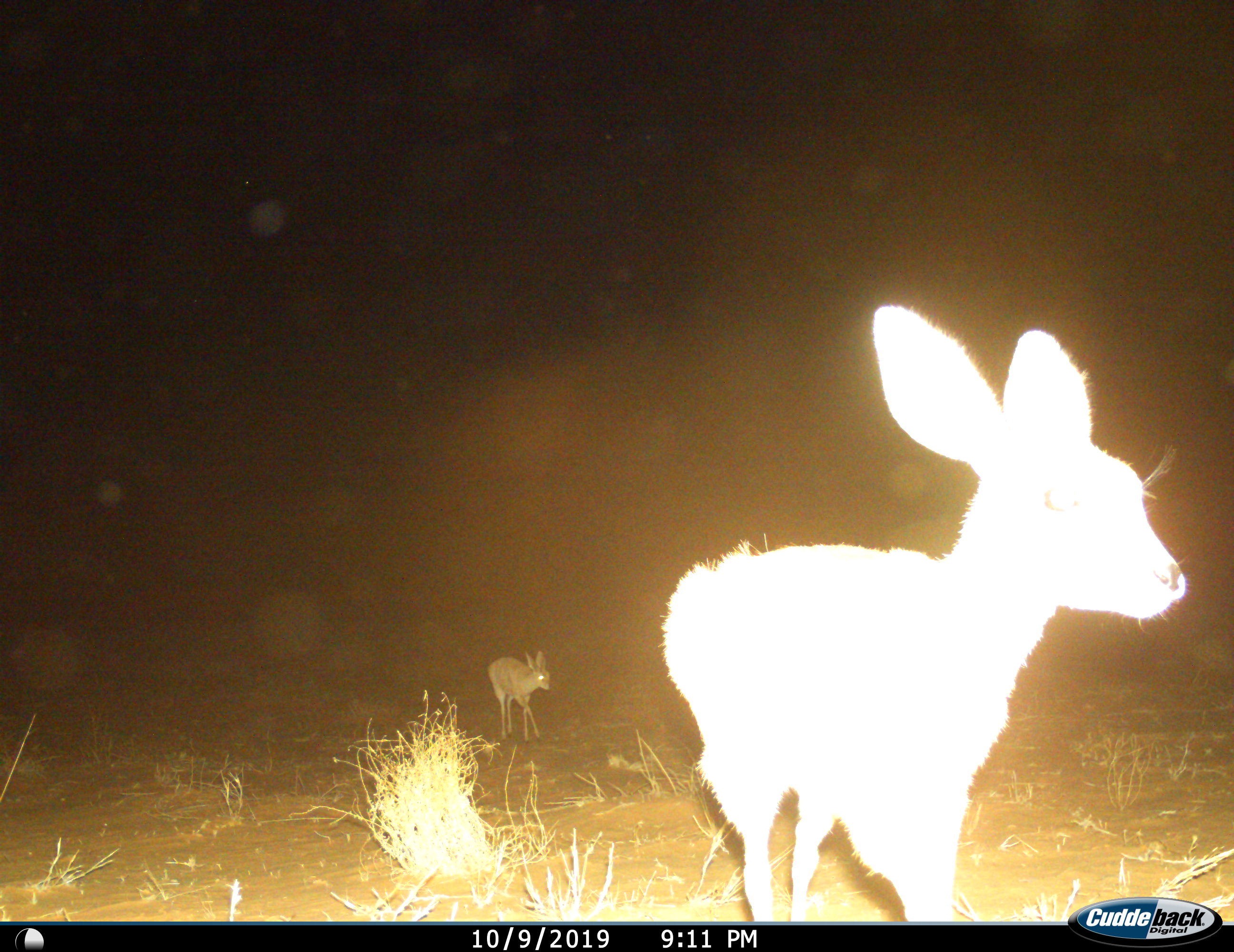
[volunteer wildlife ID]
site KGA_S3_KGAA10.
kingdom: Animalia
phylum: Chordata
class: Mammalia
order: Artiodactyla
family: Bovidae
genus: Raphicerus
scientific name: Raphicerus campestris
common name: steenbok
Steenbok (Raphicerus campestris), count 2. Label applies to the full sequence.